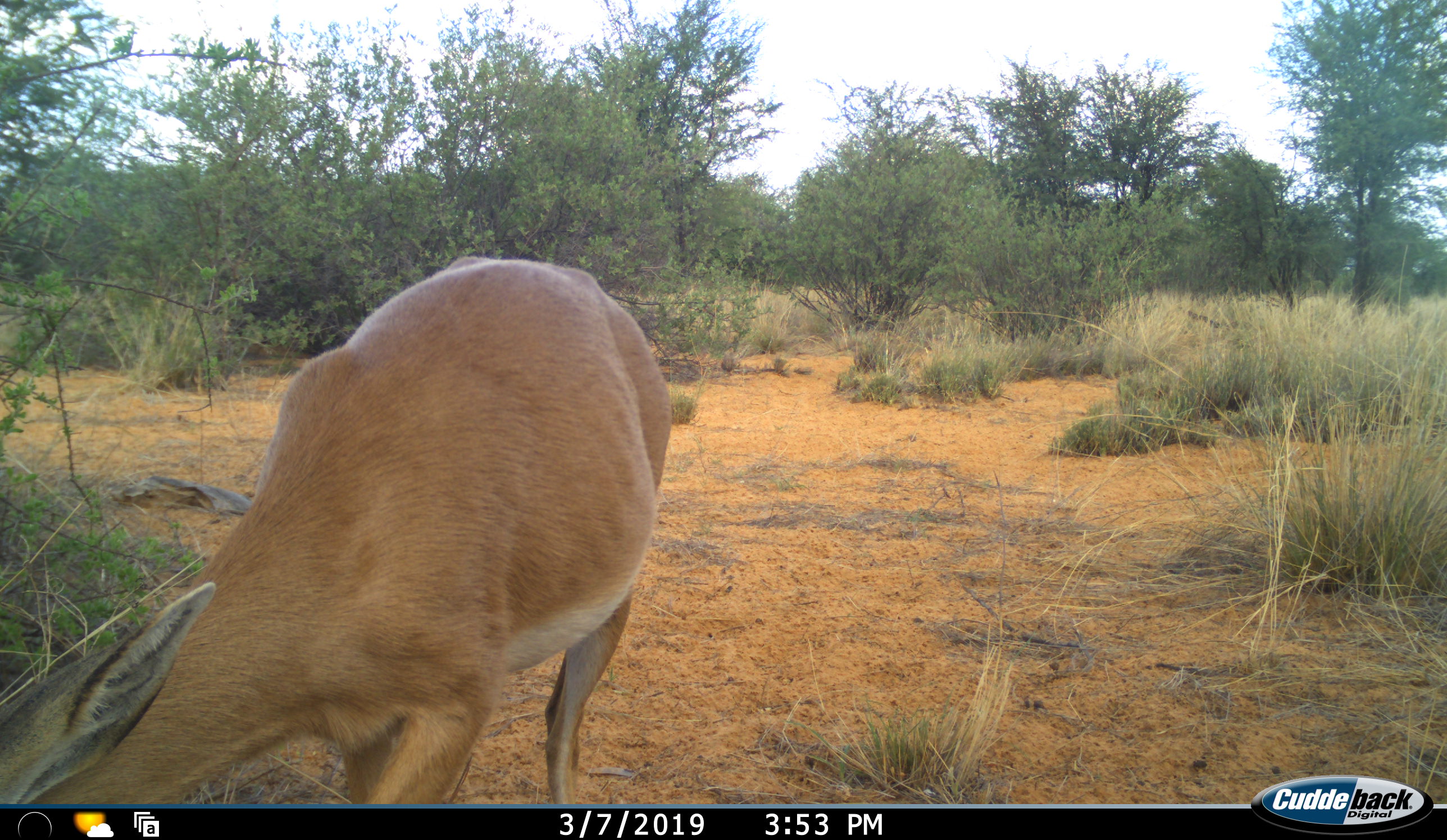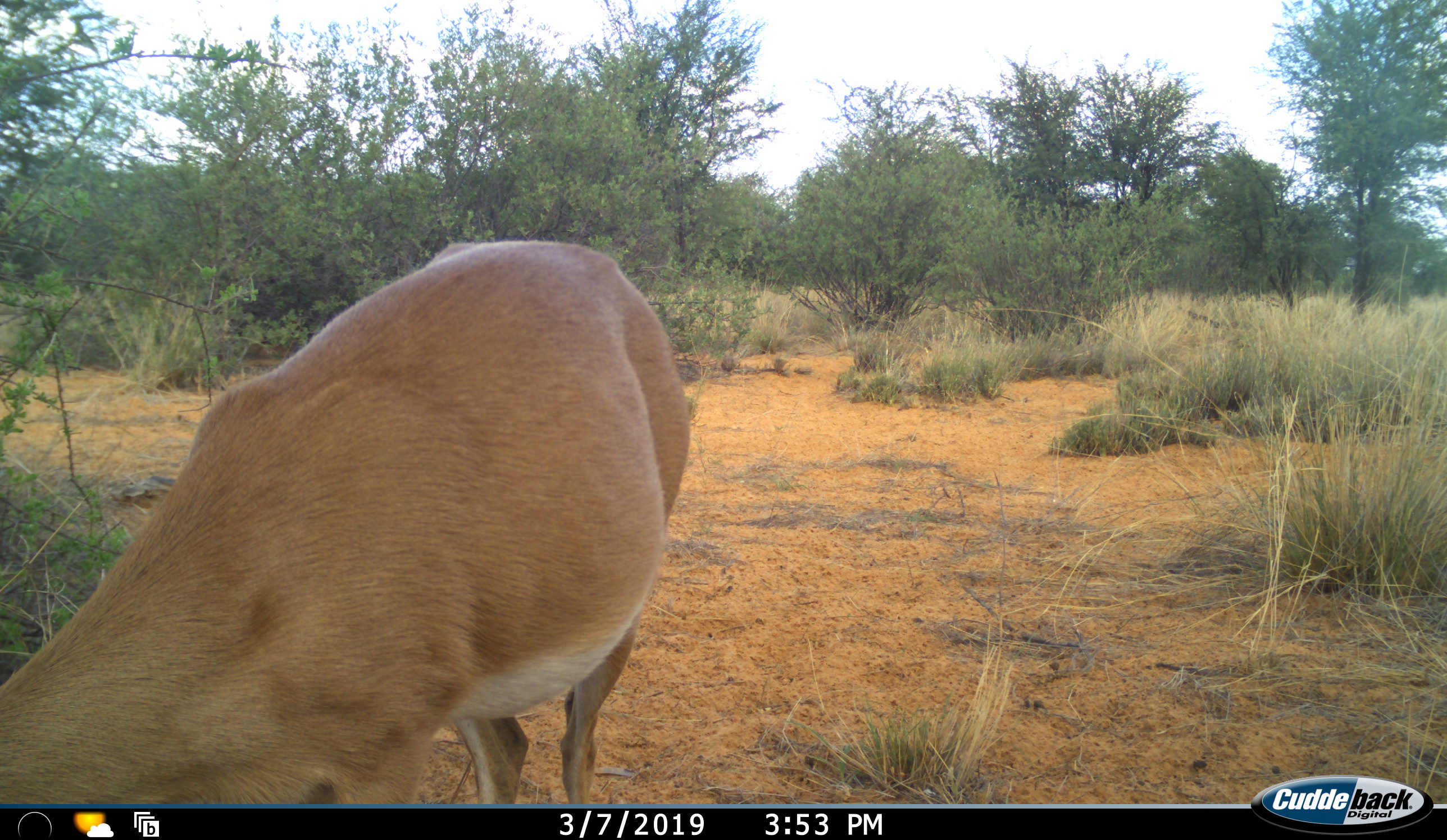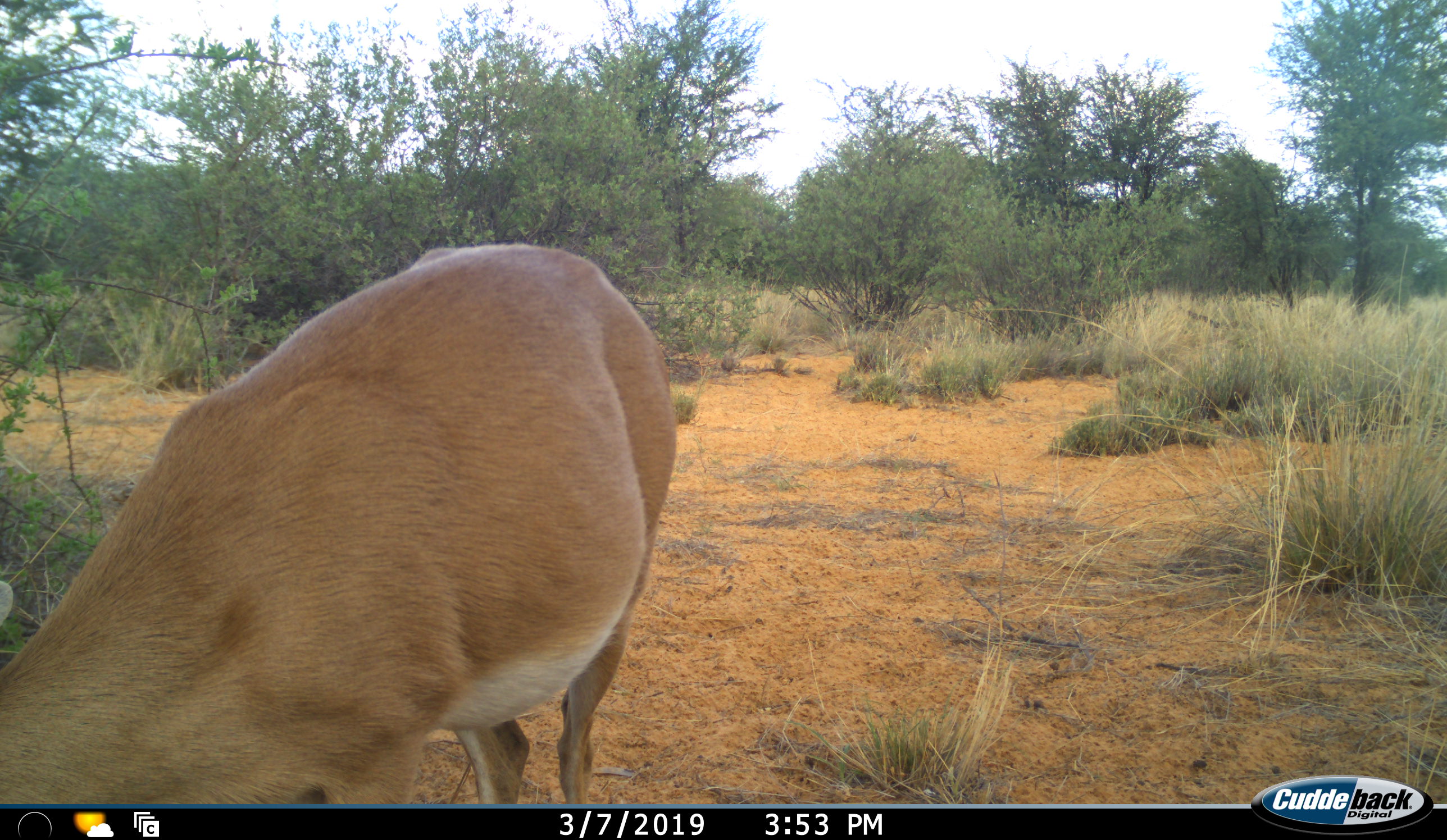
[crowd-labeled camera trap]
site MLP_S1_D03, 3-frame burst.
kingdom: Animalia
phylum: Chordata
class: Mammalia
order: Artiodactyla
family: Bovidae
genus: Aepyceros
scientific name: Aepyceros melampus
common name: impala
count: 1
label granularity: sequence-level